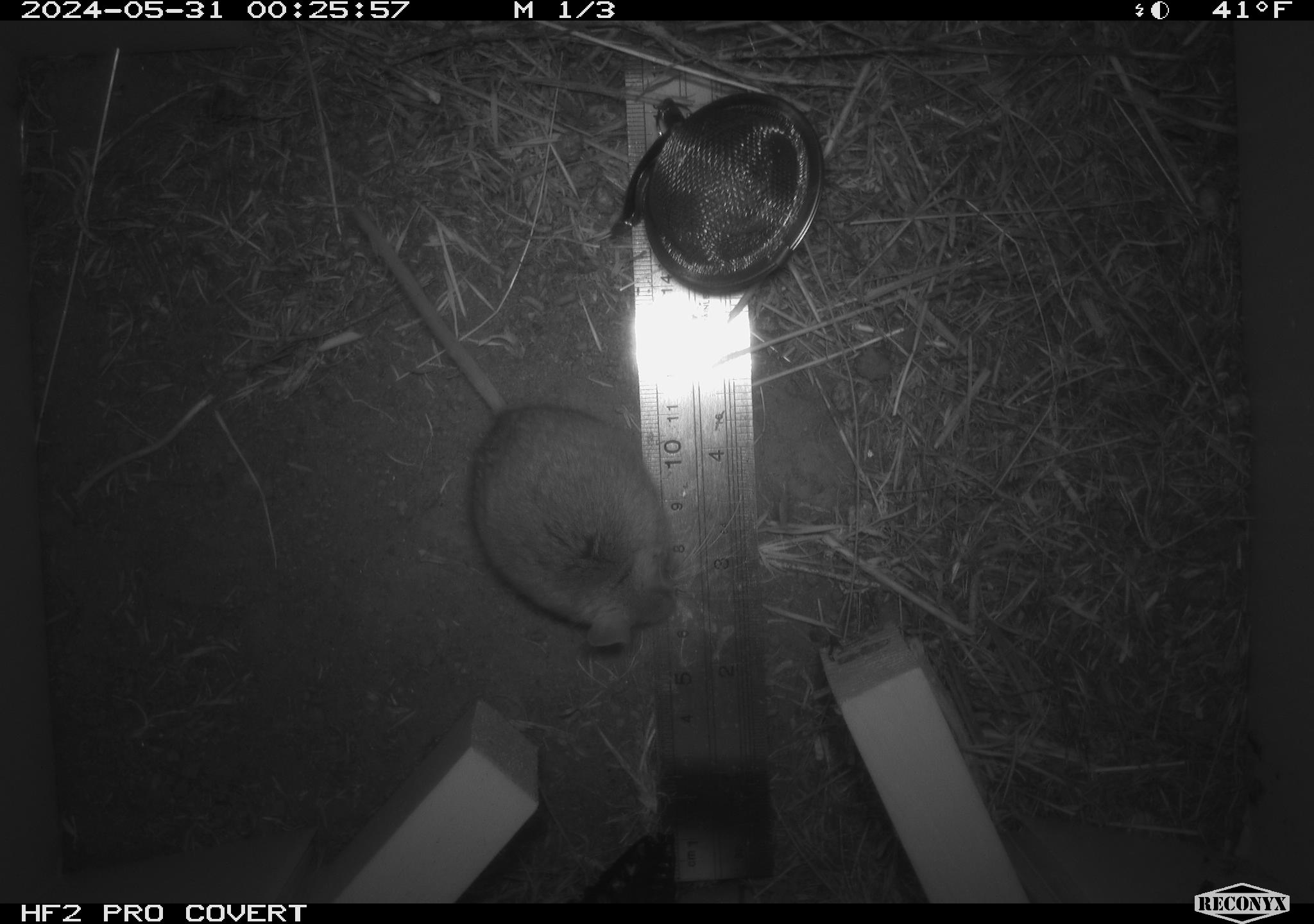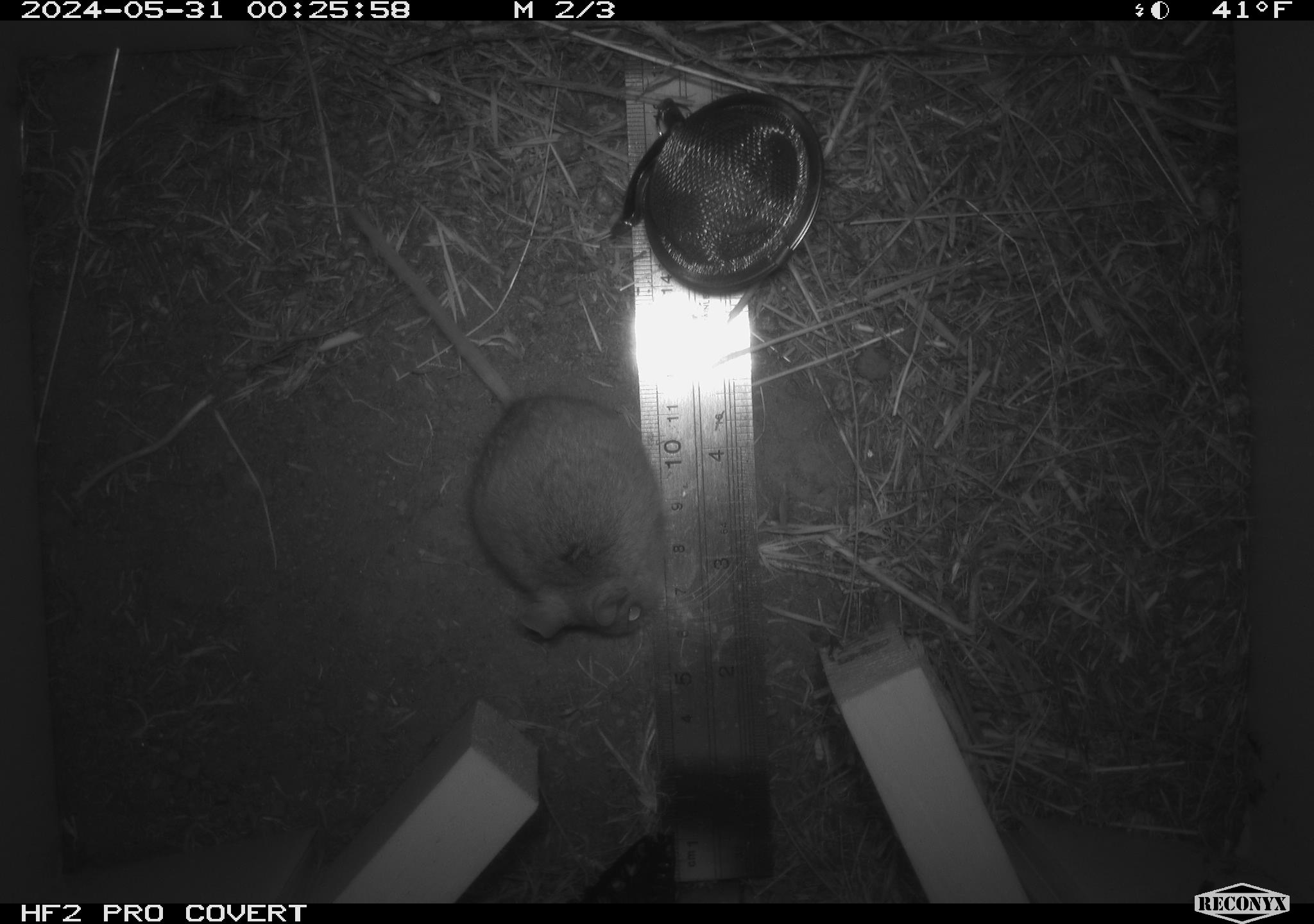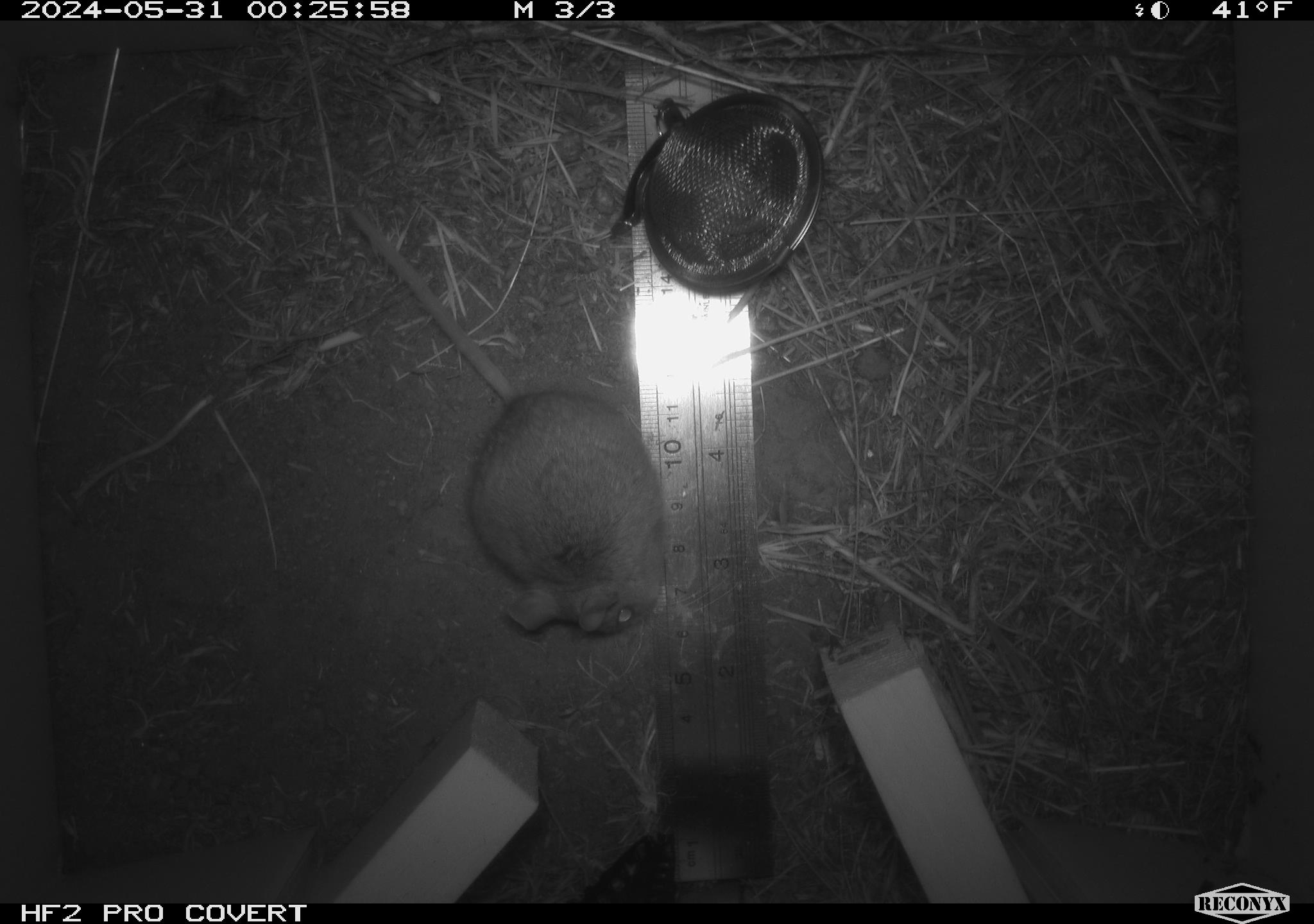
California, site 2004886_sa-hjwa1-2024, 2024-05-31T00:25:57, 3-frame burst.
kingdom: Animalia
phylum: Chordata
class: Mammalia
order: Rodentia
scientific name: Rodentia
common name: rodent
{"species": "rodent (Rodentia)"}